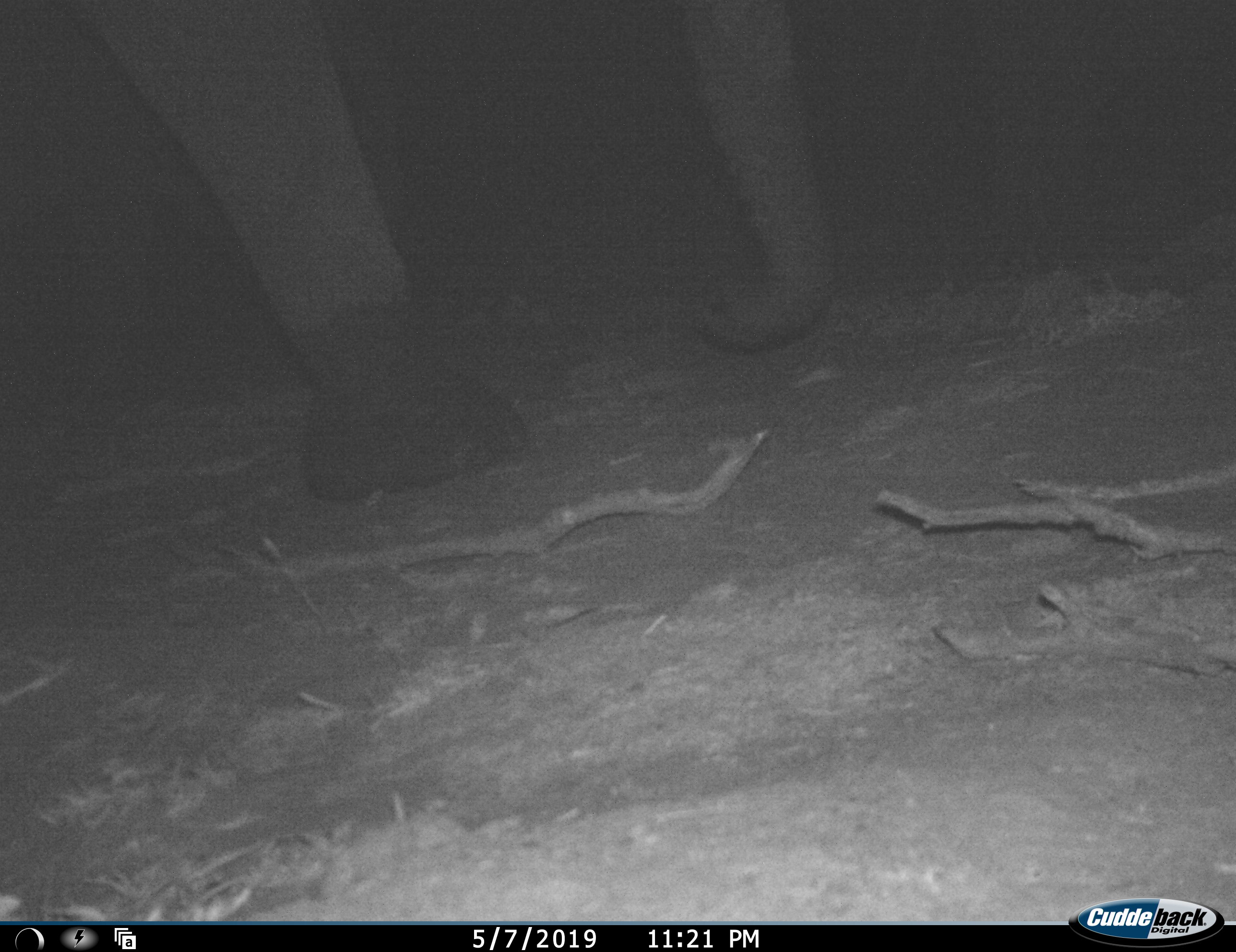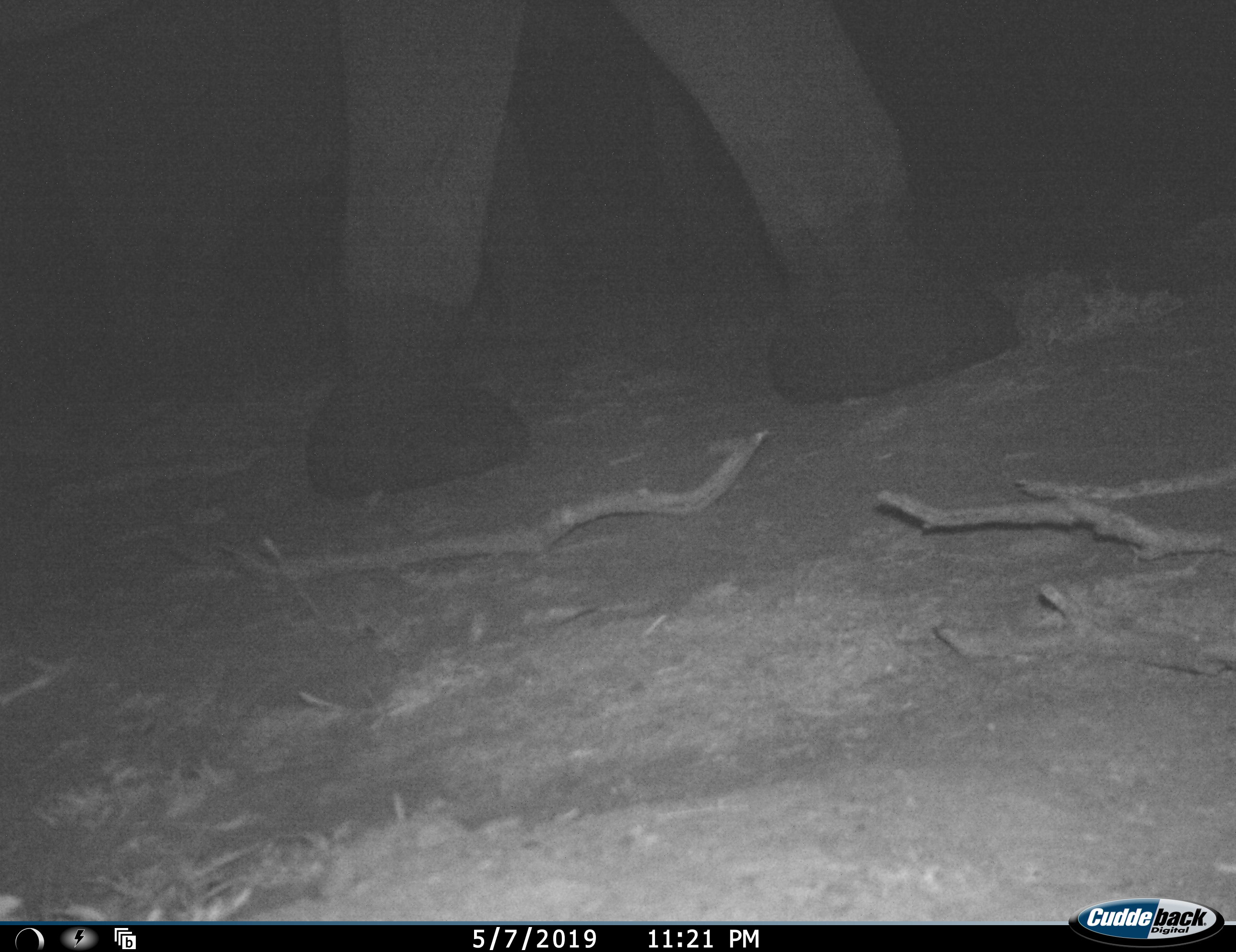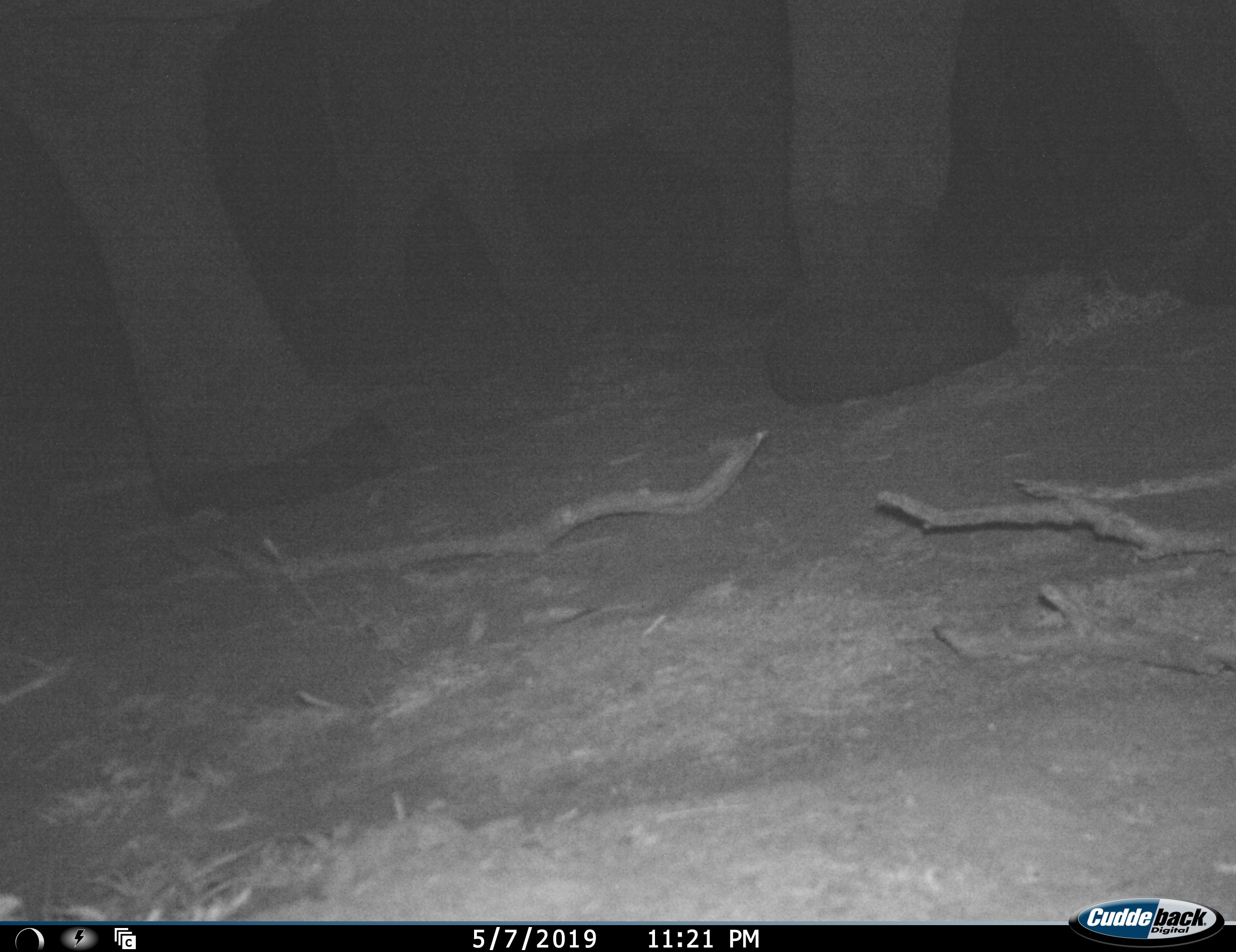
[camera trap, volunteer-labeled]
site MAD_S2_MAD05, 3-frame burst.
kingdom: Animalia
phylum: Chordata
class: Mammalia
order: Proboscidea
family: Elephantidae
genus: Loxodonta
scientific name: Loxodonta africana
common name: african bush elephant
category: elephant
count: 1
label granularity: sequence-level